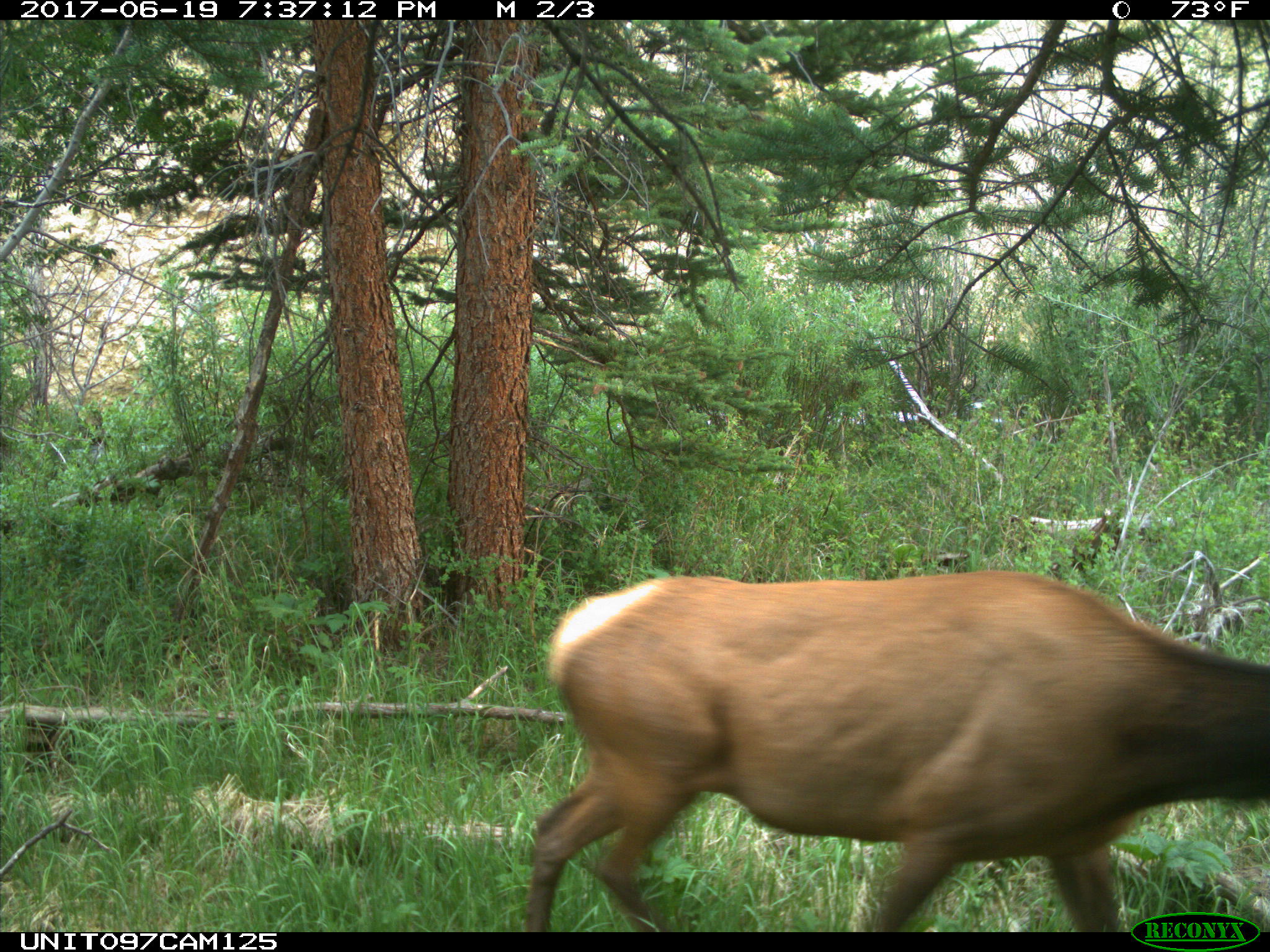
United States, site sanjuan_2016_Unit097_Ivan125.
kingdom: Animalia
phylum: Chordata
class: Mammalia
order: Artiodactyla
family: Cervidae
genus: Cervus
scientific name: Cervus elaphus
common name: red deer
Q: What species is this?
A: Cervus elaphus (red deer).